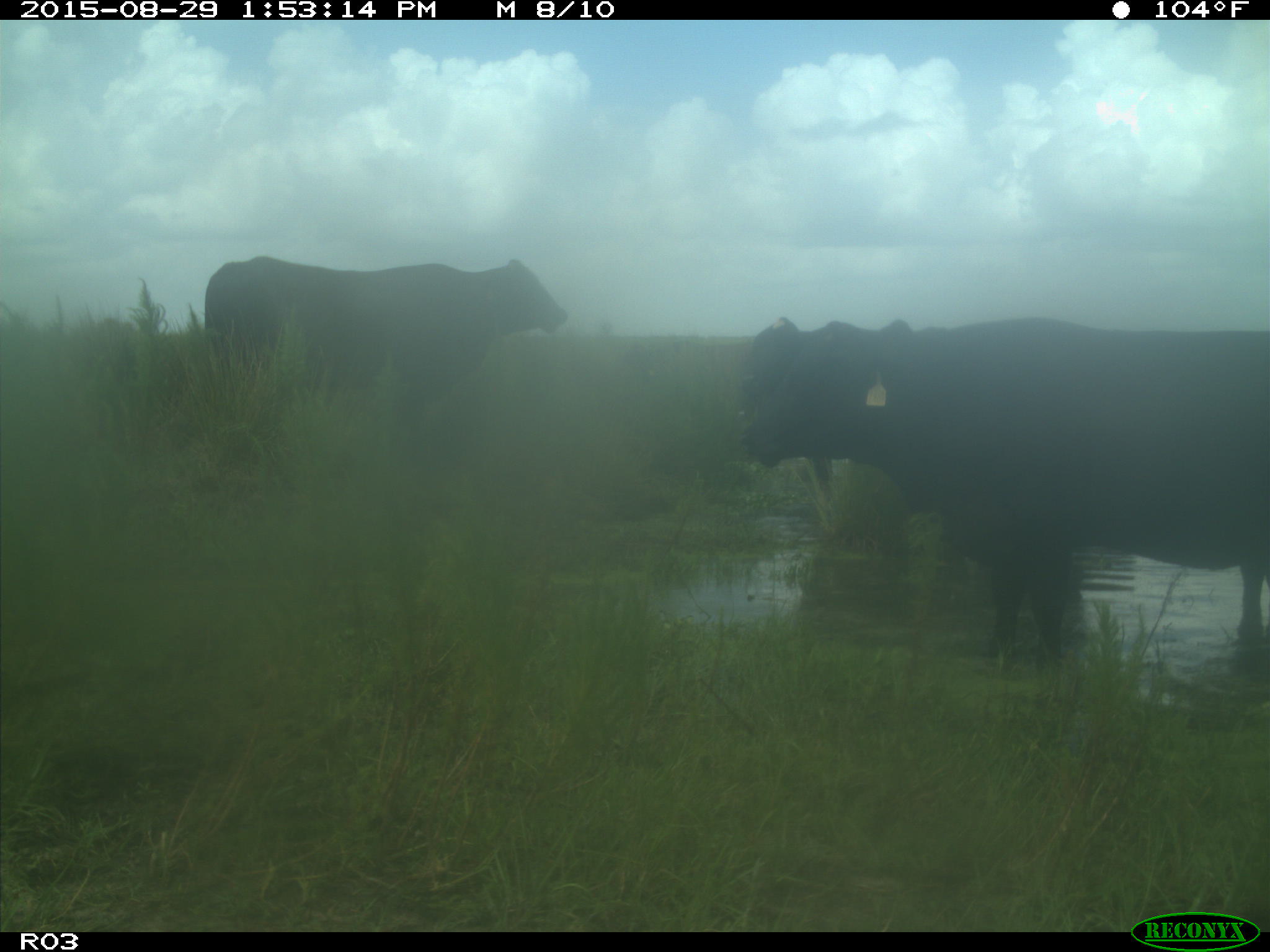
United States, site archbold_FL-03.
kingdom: Animalia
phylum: Chordata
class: Mammalia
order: Artiodactyla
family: Bovidae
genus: Bos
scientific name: Bos taurus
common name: domestic cow